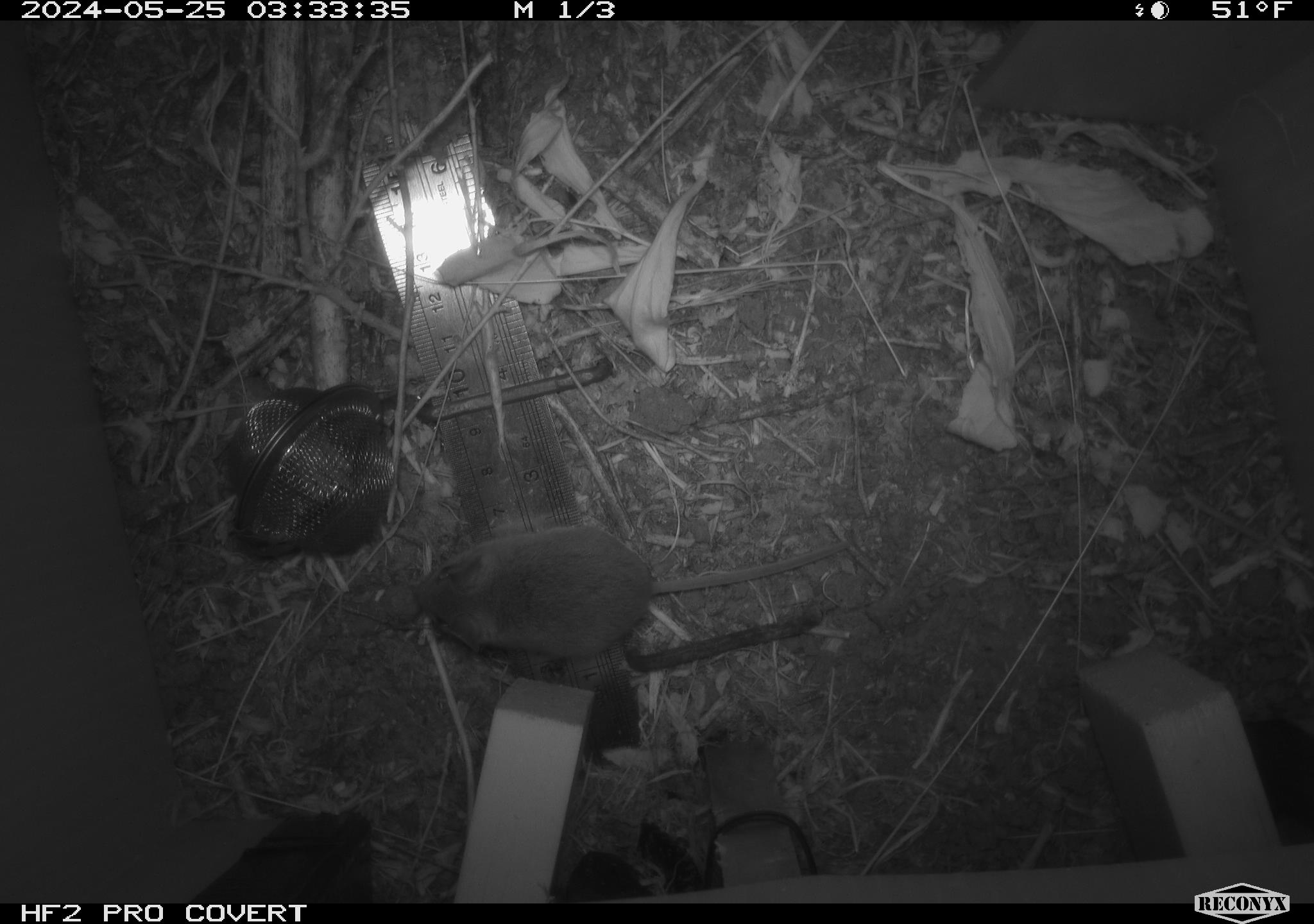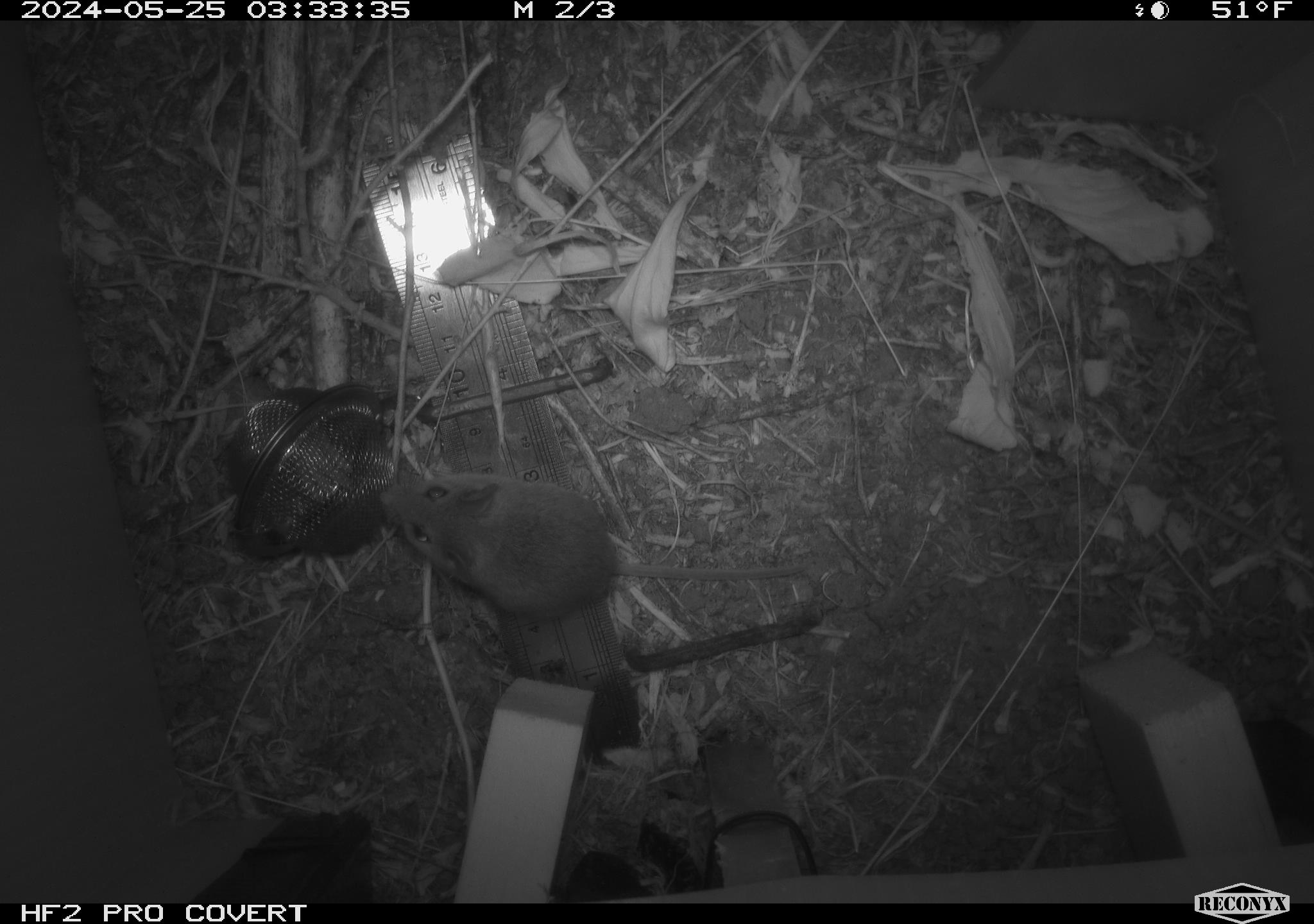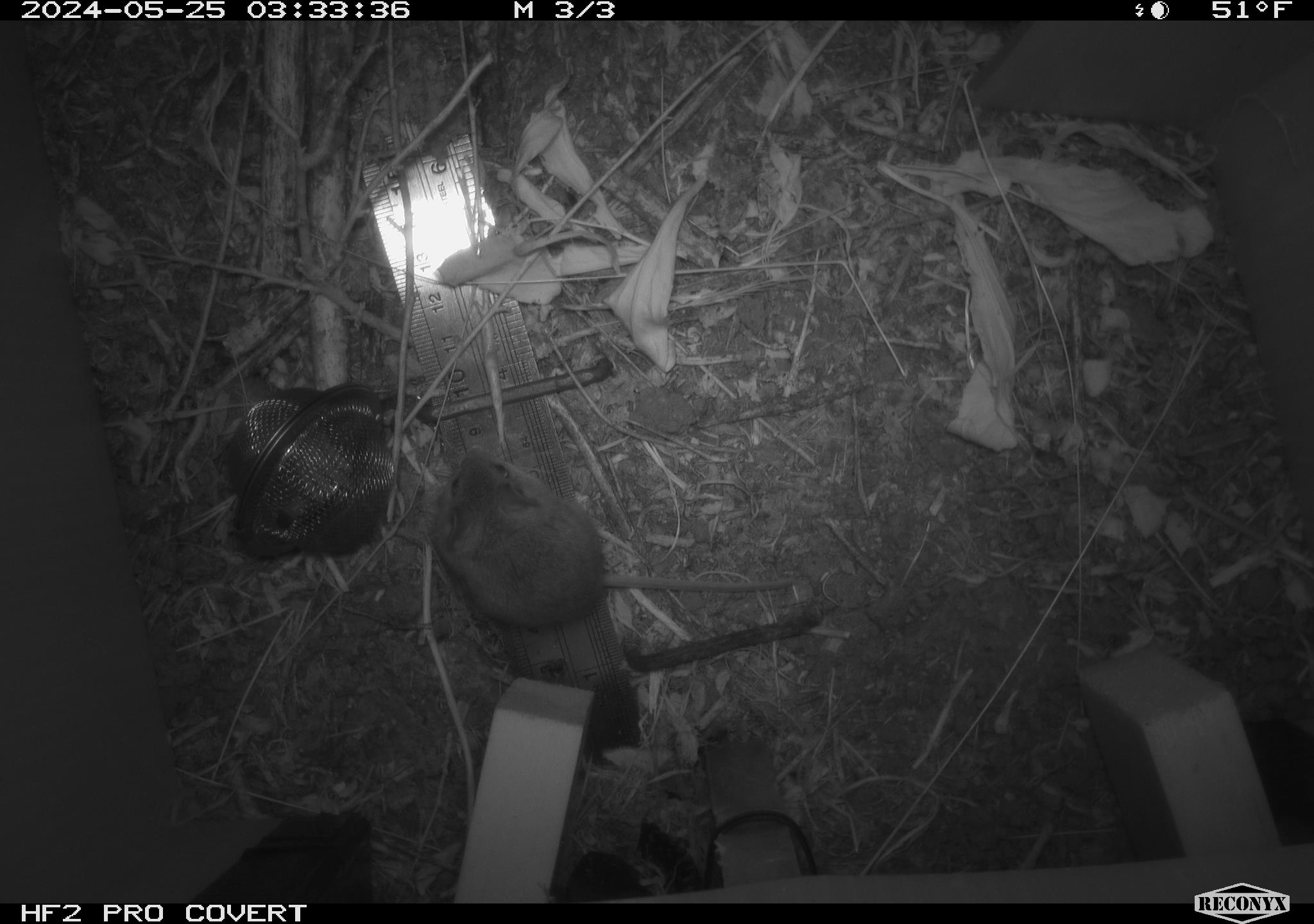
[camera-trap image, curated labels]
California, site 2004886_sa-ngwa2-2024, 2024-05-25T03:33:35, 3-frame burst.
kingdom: Animalia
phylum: Chordata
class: Mammalia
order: Rodentia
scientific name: Rodentia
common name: mouse species